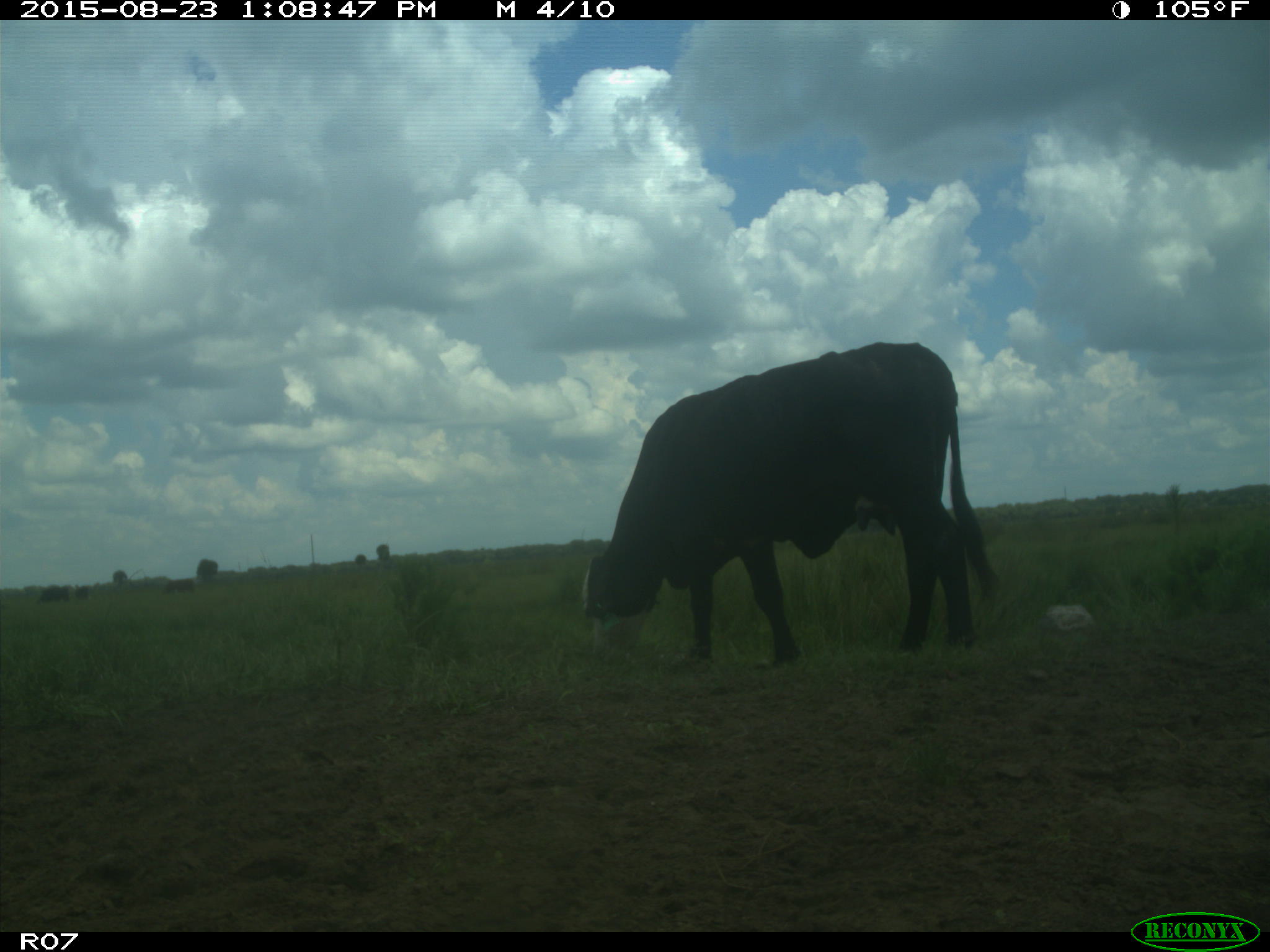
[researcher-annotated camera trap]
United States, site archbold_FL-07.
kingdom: Animalia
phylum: Chordata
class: Mammalia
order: Artiodactyla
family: Bovidae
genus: Bos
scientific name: Bos taurus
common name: domestic cow